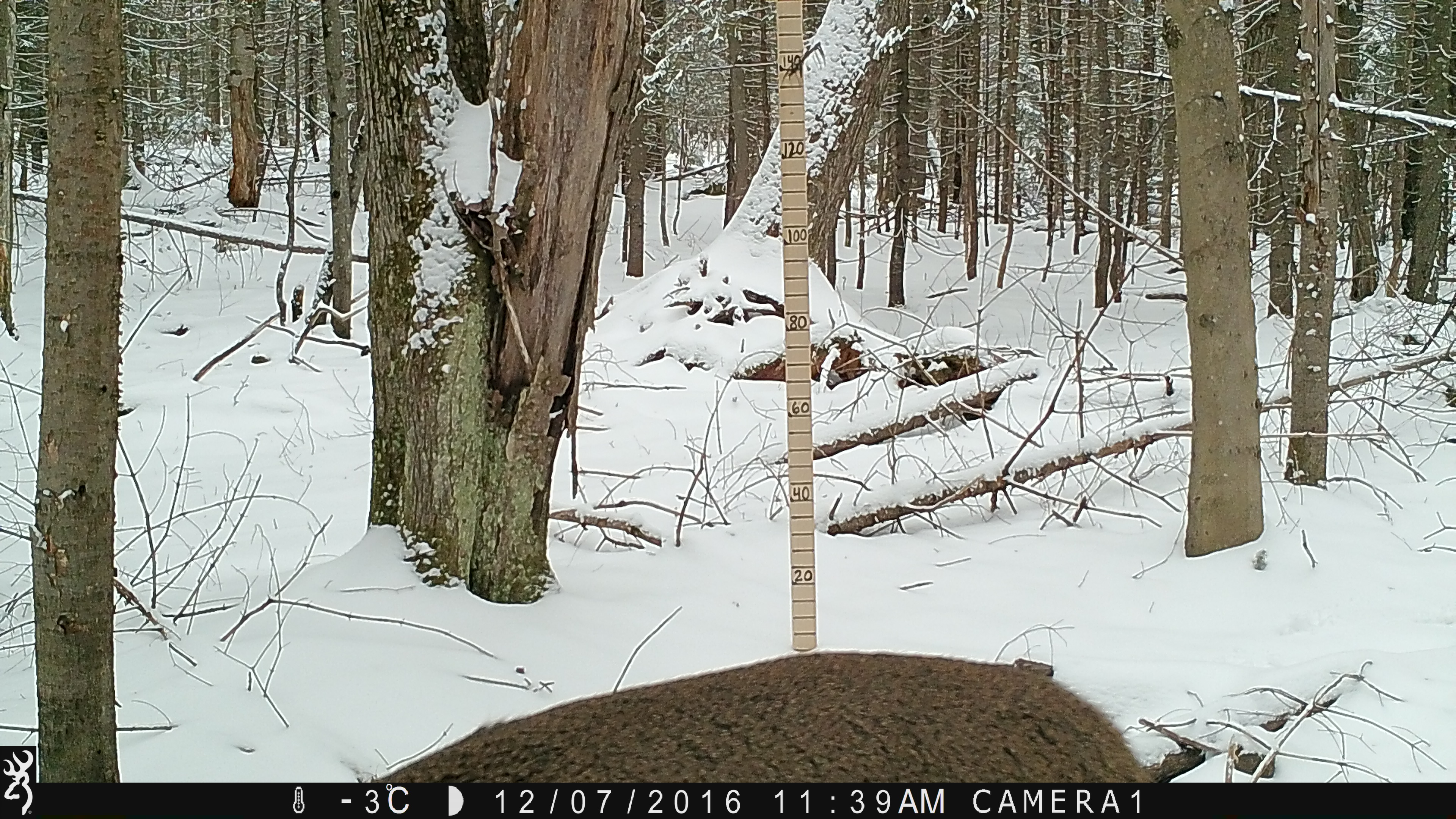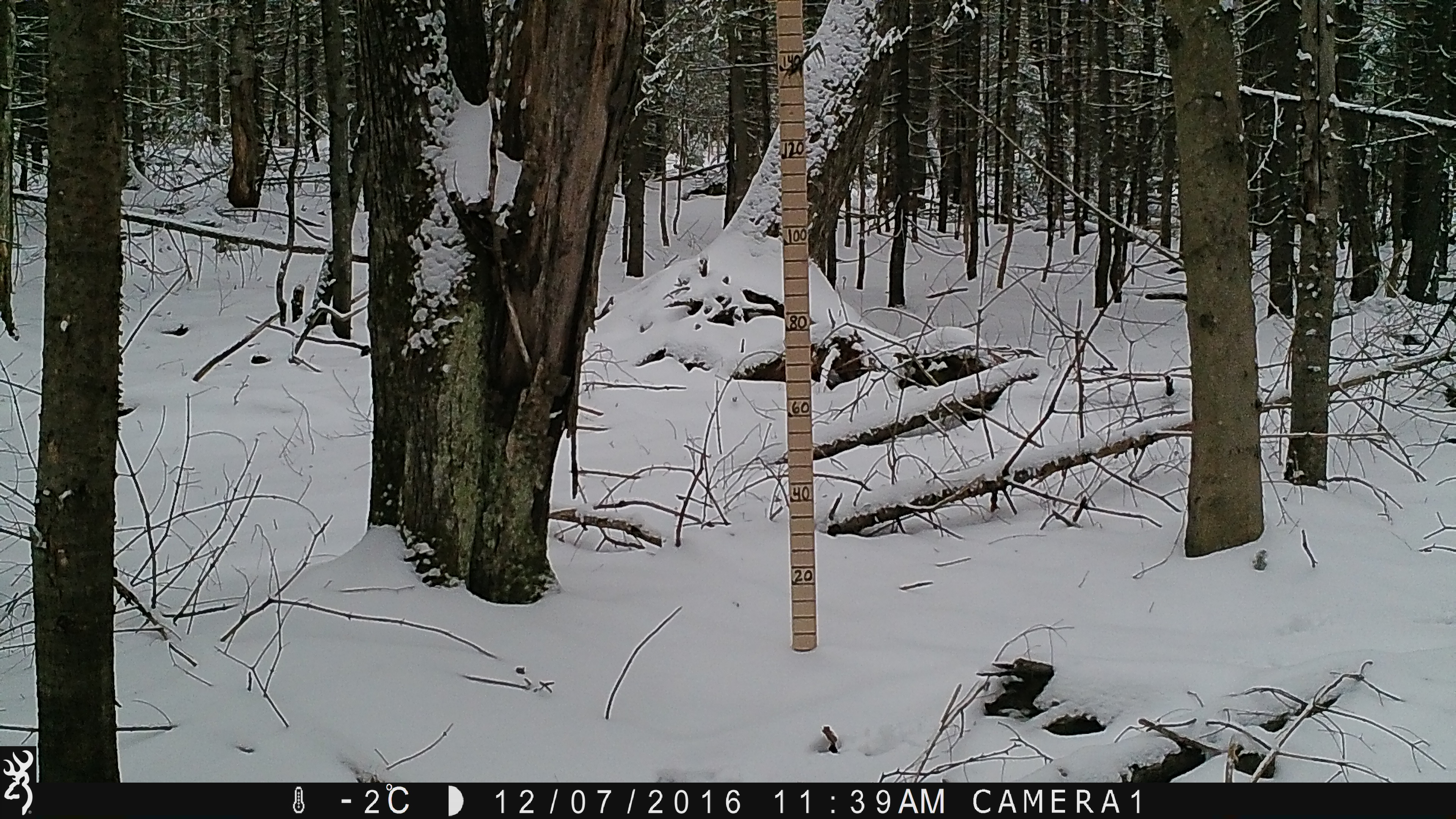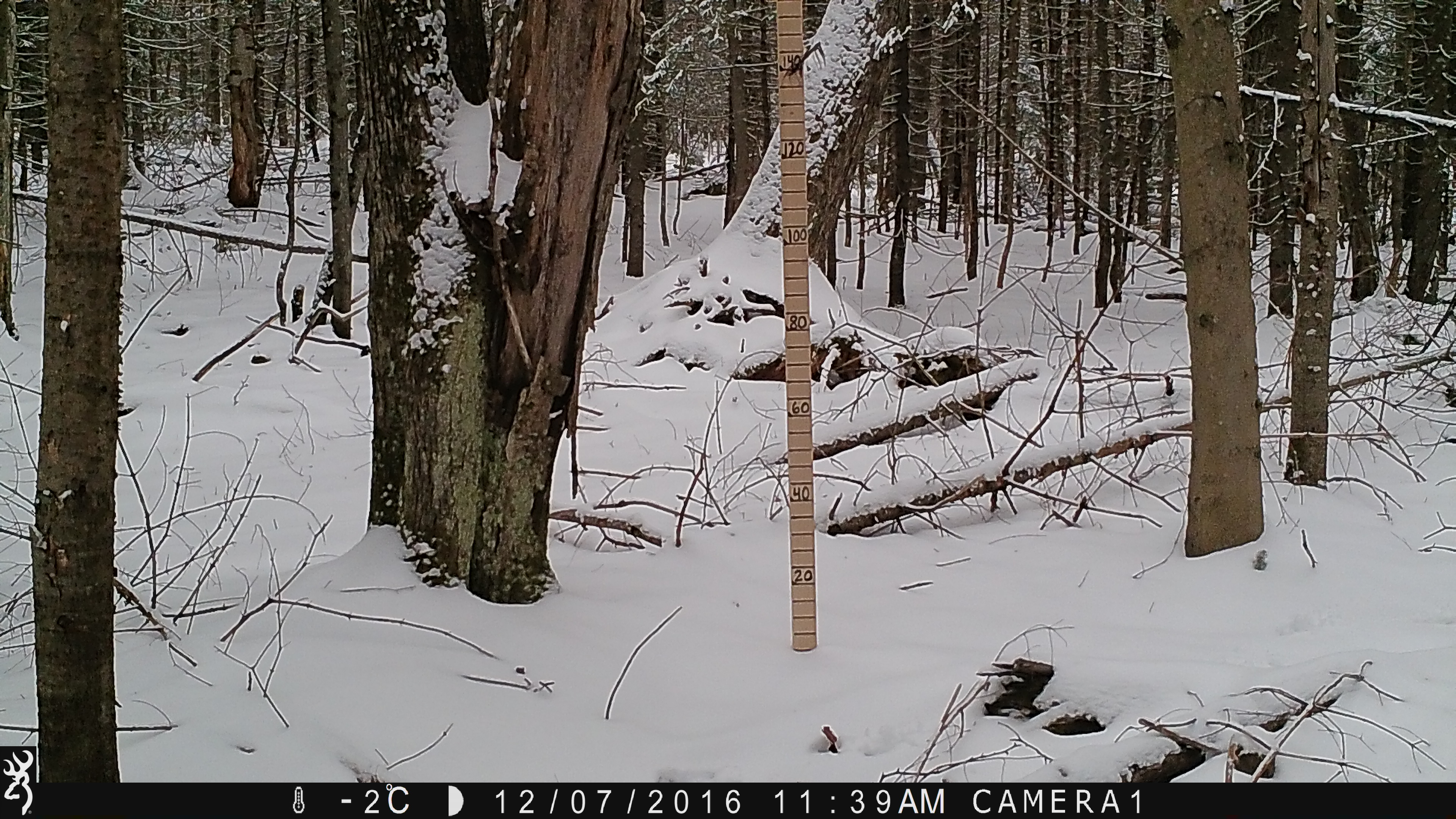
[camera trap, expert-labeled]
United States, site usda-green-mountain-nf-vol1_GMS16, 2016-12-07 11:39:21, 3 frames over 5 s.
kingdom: Animalia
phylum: Chordata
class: Mammalia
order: Artiodactyla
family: Cervidae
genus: Odocoileus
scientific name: Odocoileus virginianus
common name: white-tailed deer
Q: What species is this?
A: White-tailed deer (Odocoileus virginianus).